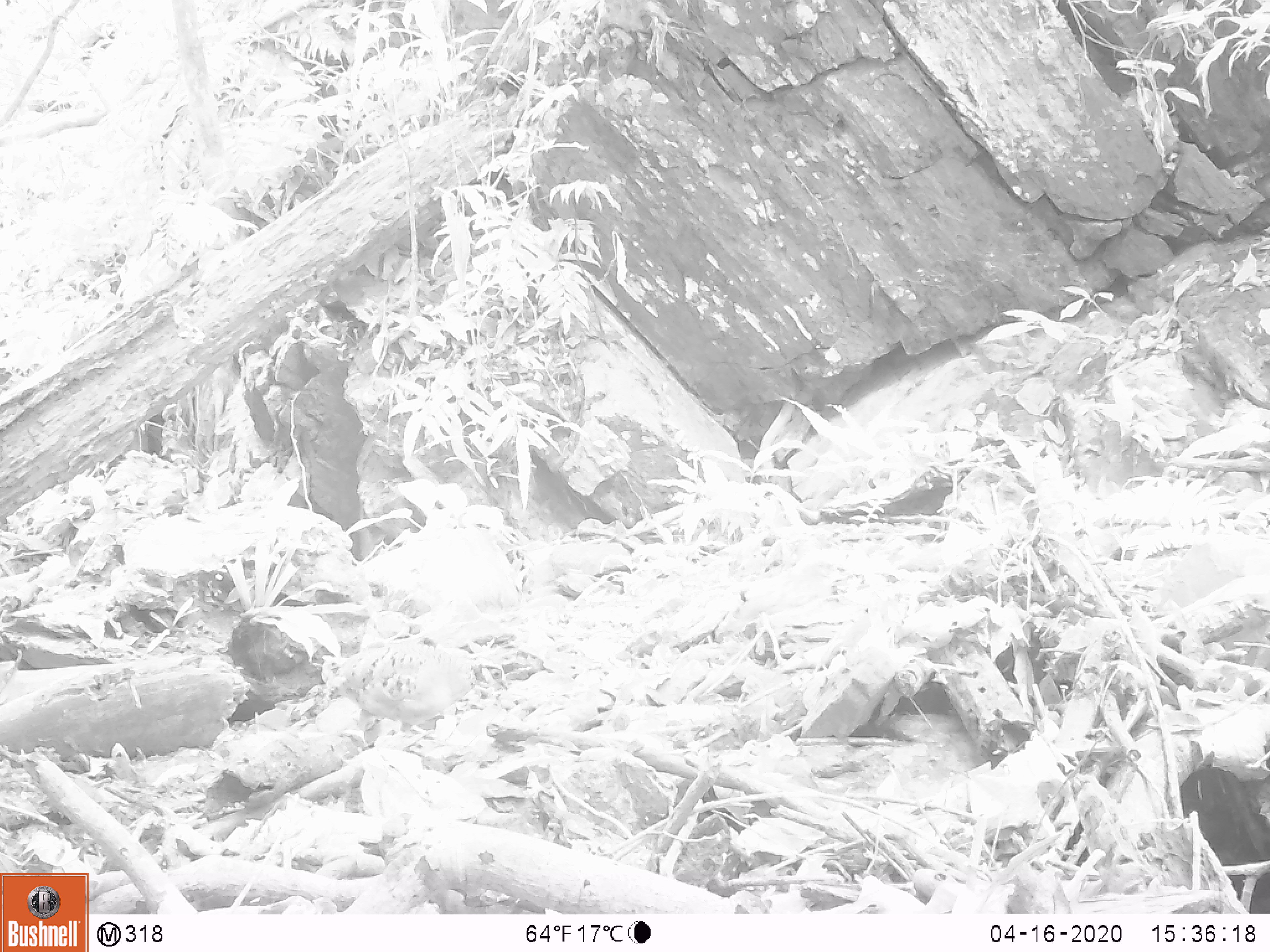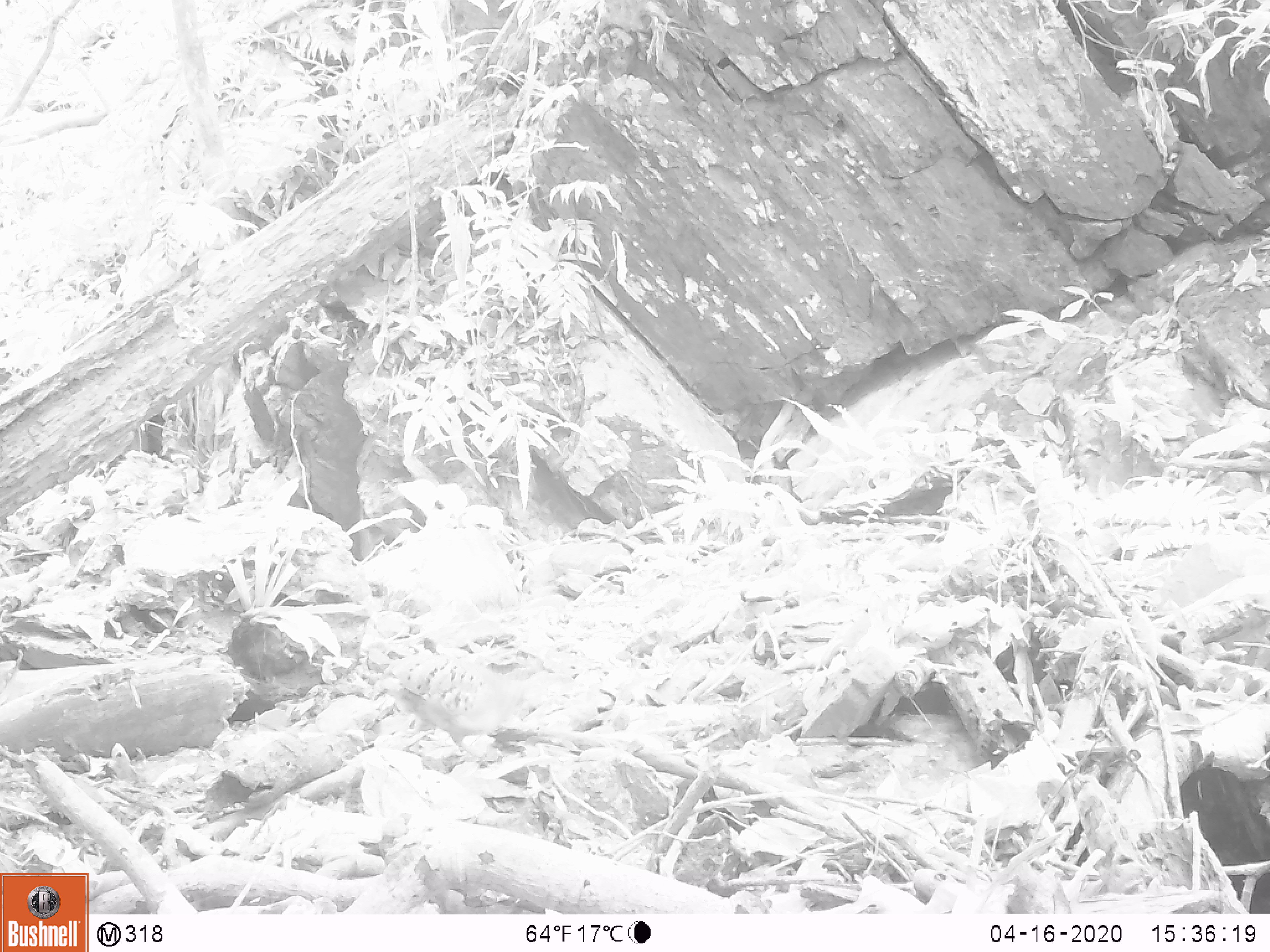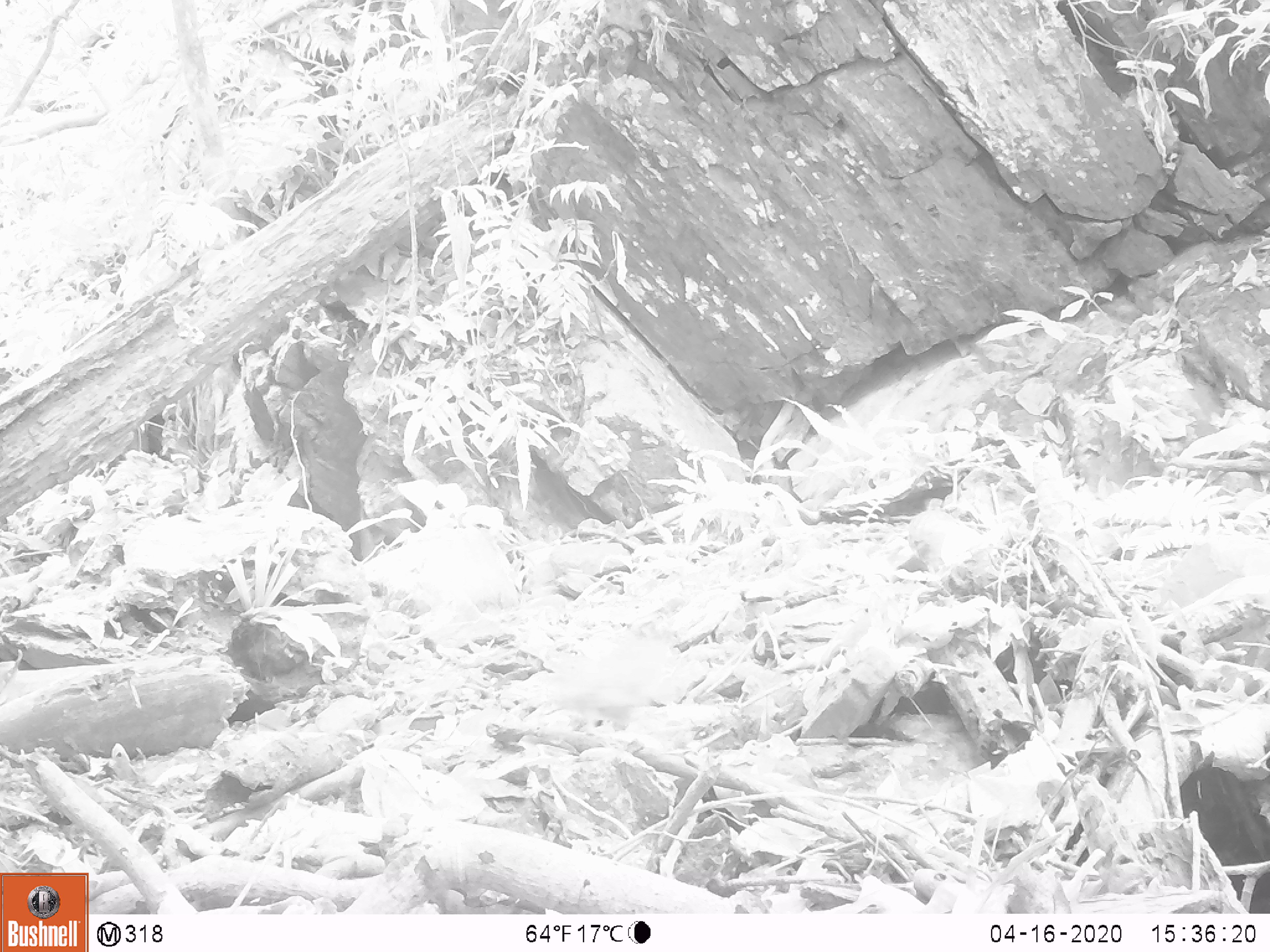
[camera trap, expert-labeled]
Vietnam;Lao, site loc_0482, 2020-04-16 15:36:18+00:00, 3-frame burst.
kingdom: Animalia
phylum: Chordata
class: Aves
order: Galliformes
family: Phasianidae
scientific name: Phasianidae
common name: partridge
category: unidentified partridge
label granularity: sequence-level